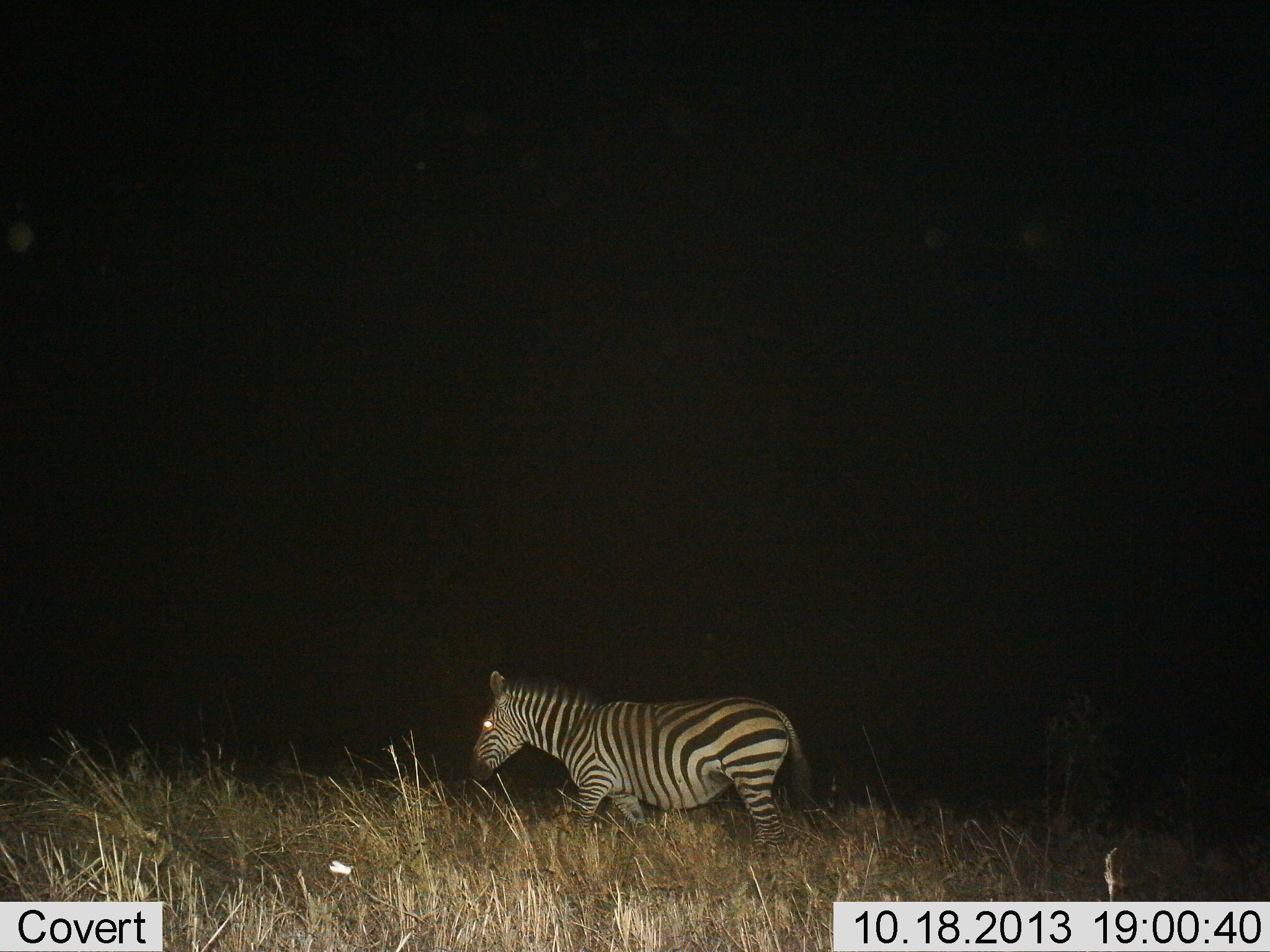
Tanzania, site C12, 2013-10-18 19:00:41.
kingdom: Animalia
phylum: Chordata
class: Mammalia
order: Perissodactyla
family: Equidae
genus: Equus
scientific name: Equus quagga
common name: plains zebra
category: zebra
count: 1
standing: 0%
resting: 0%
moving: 100%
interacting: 0%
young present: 0%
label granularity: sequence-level